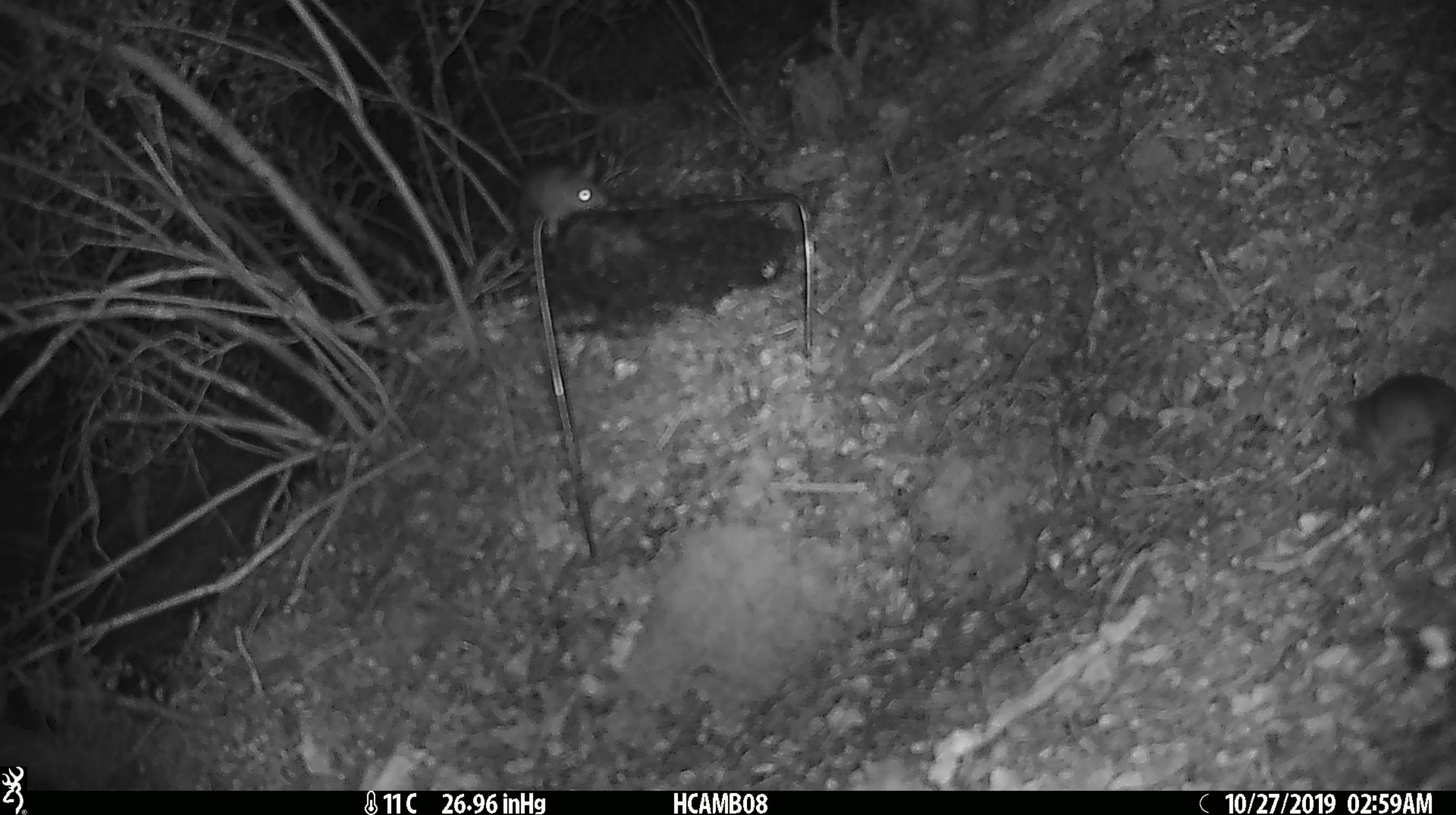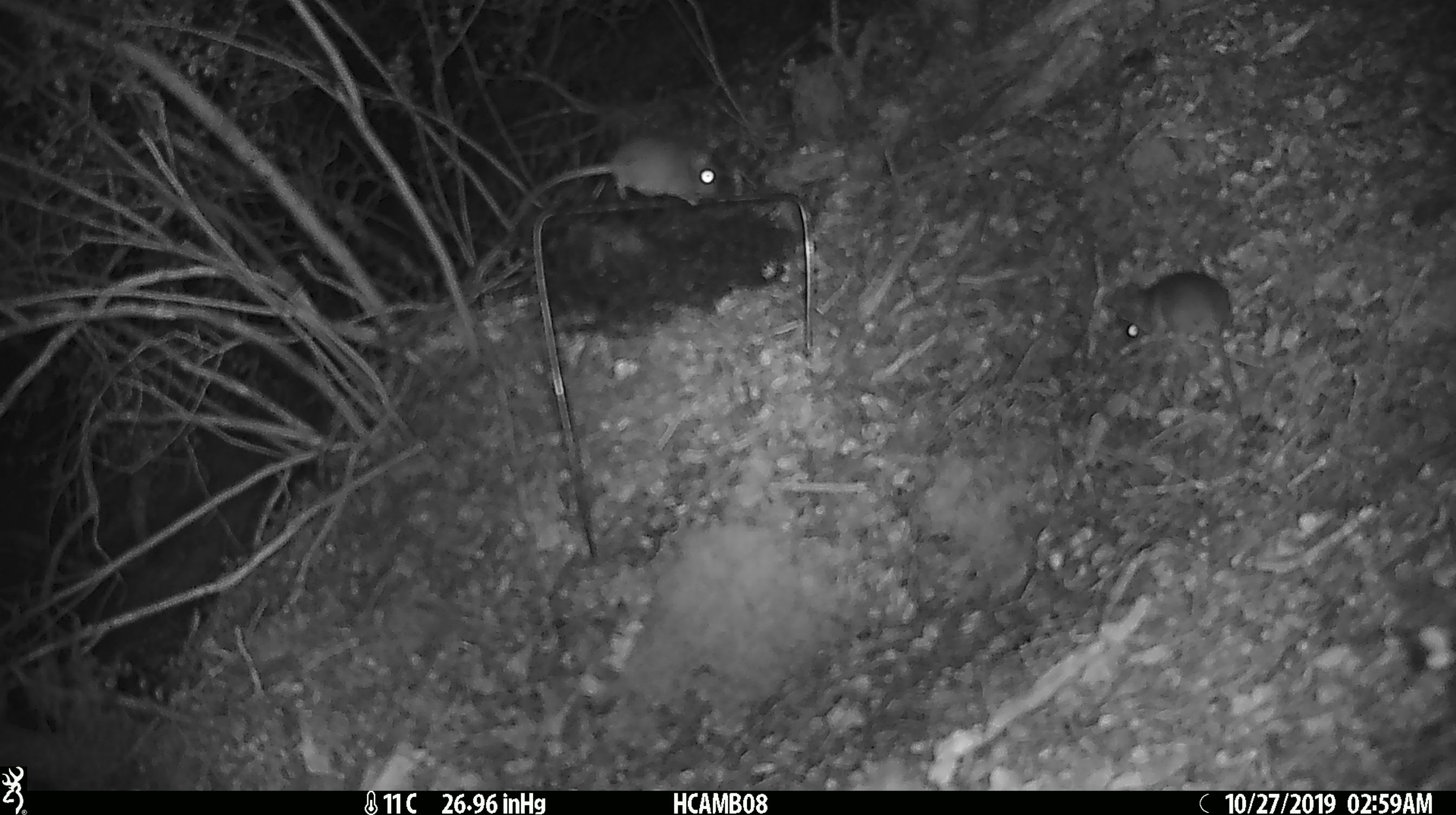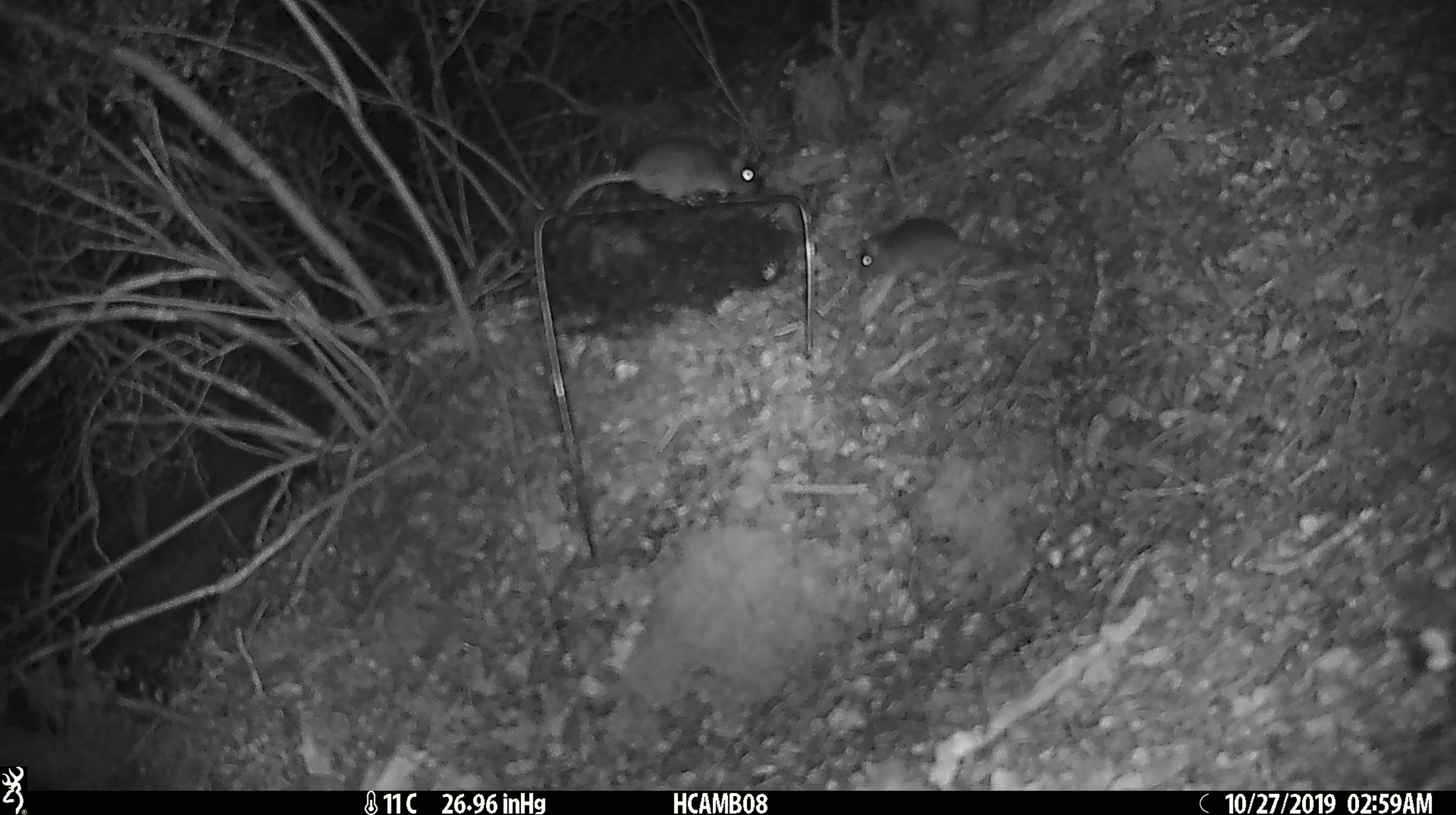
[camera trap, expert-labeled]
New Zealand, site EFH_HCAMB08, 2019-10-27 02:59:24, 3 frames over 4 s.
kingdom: Animalia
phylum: Chordata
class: Mammalia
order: Rodentia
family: Muridae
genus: Mus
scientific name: Mus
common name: mouse